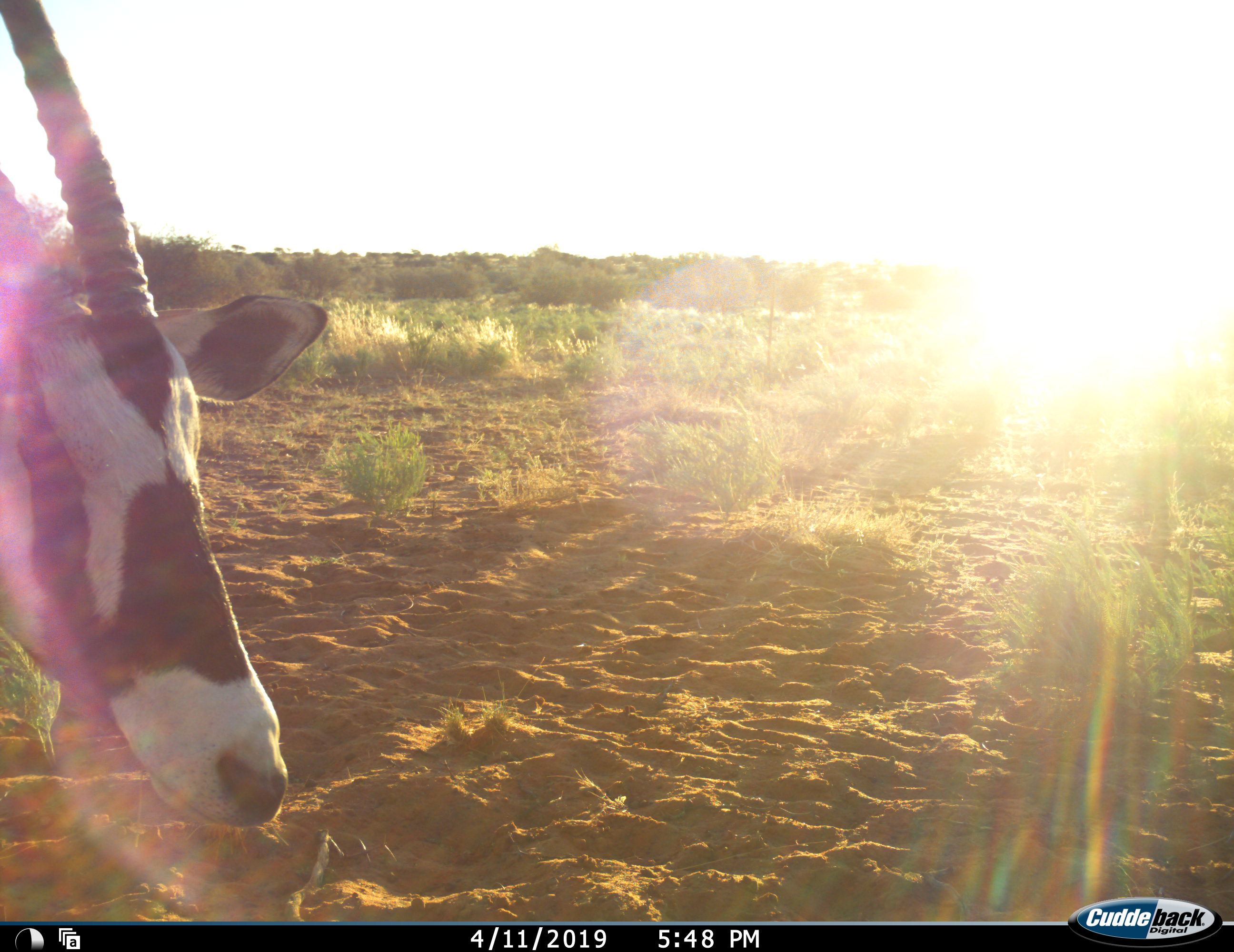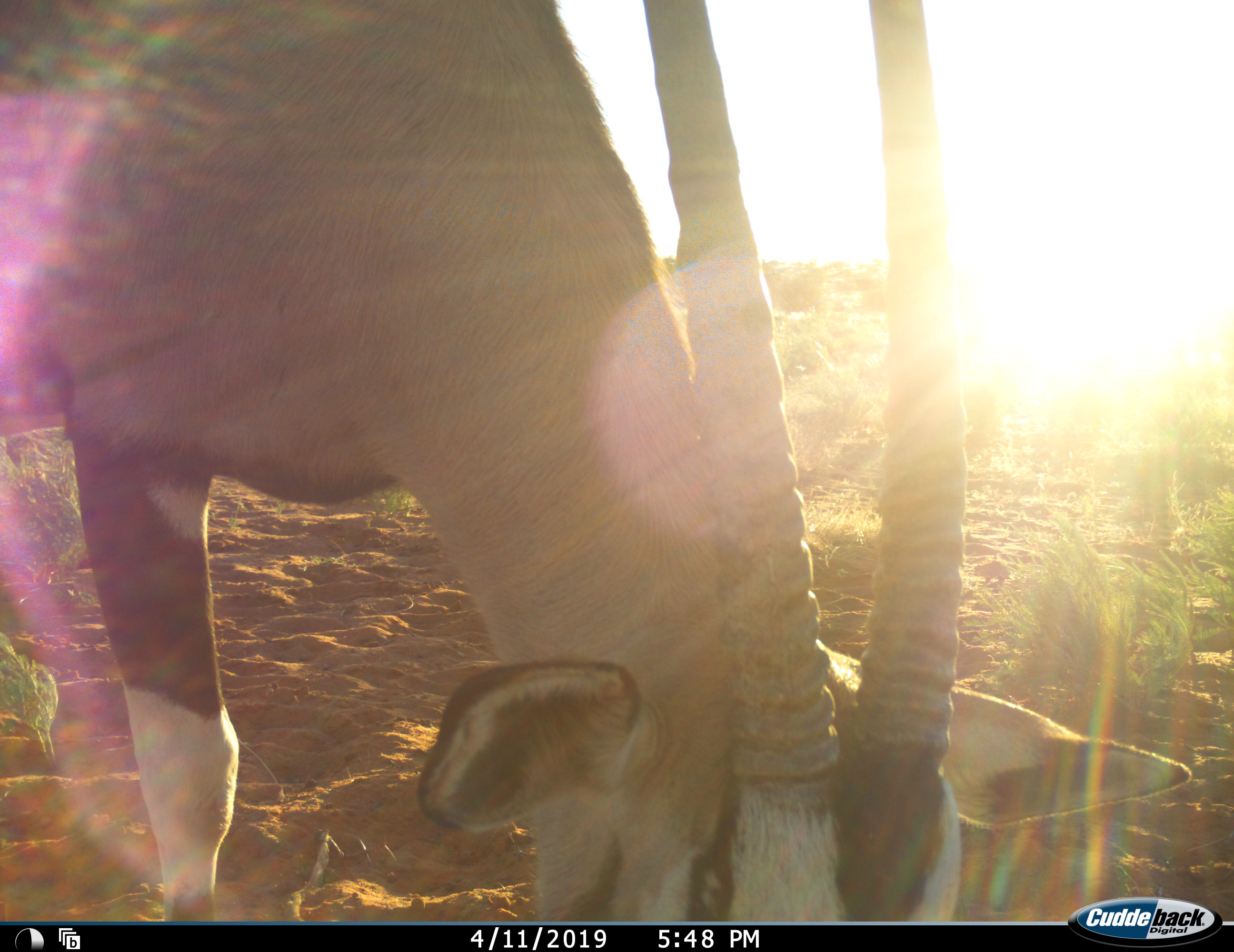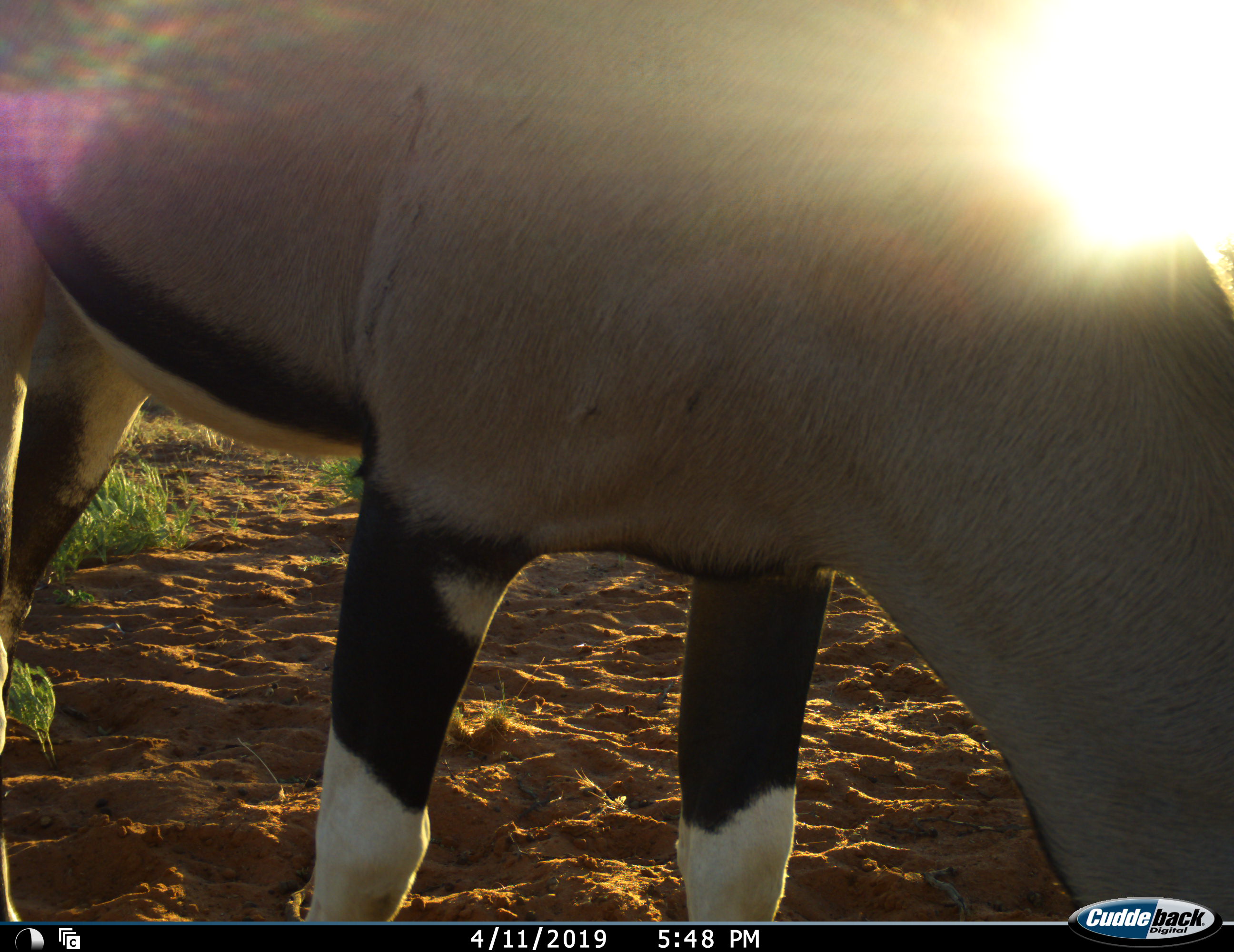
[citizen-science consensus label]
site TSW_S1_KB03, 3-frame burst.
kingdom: Animalia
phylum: Chordata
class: Mammalia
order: Artiodactyla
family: Bovidae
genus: Oryx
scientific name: Oryx gazella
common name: gemsbok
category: oryx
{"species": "oryx (gemsbok) (Oryx gazella)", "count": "1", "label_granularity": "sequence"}